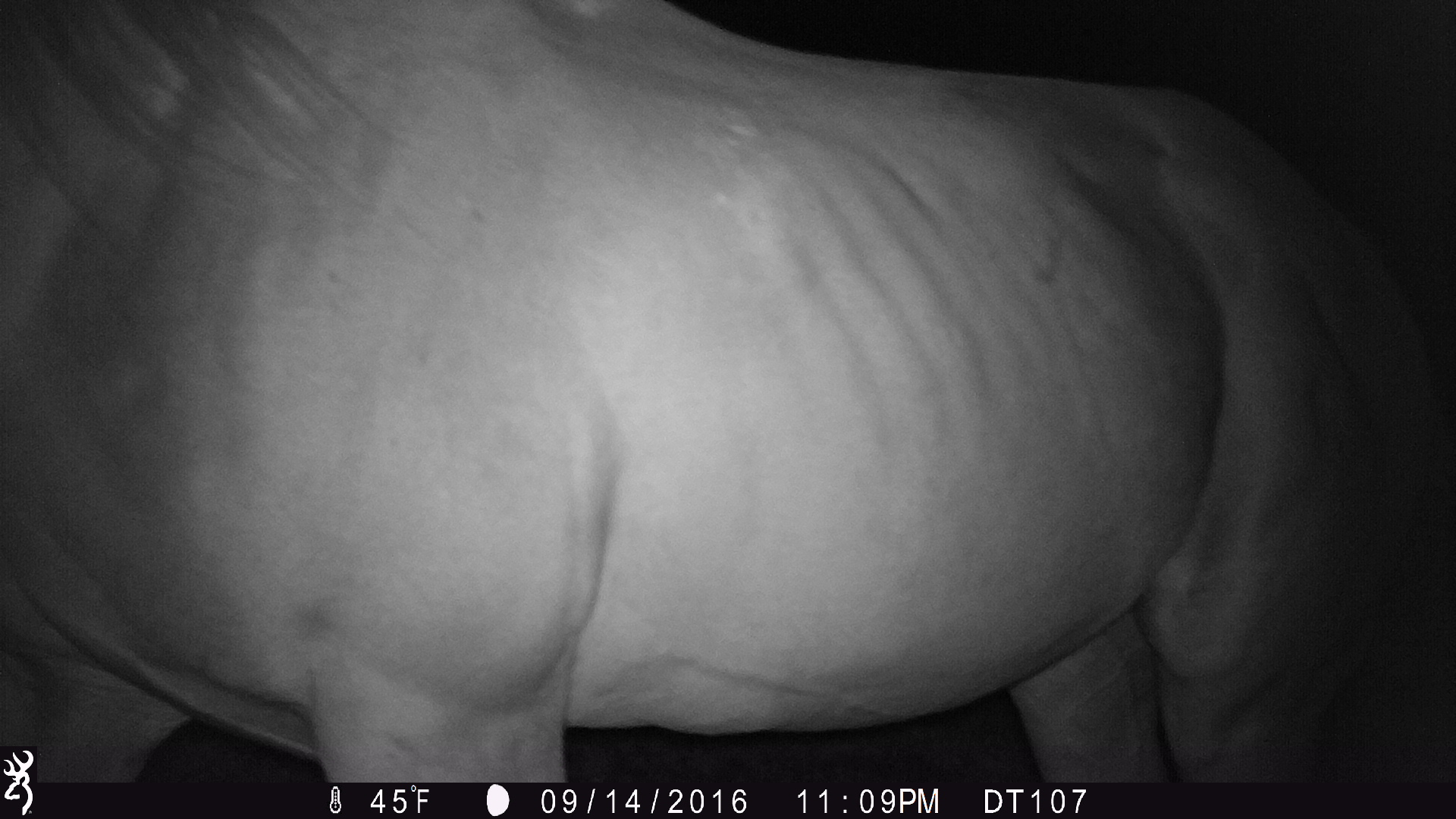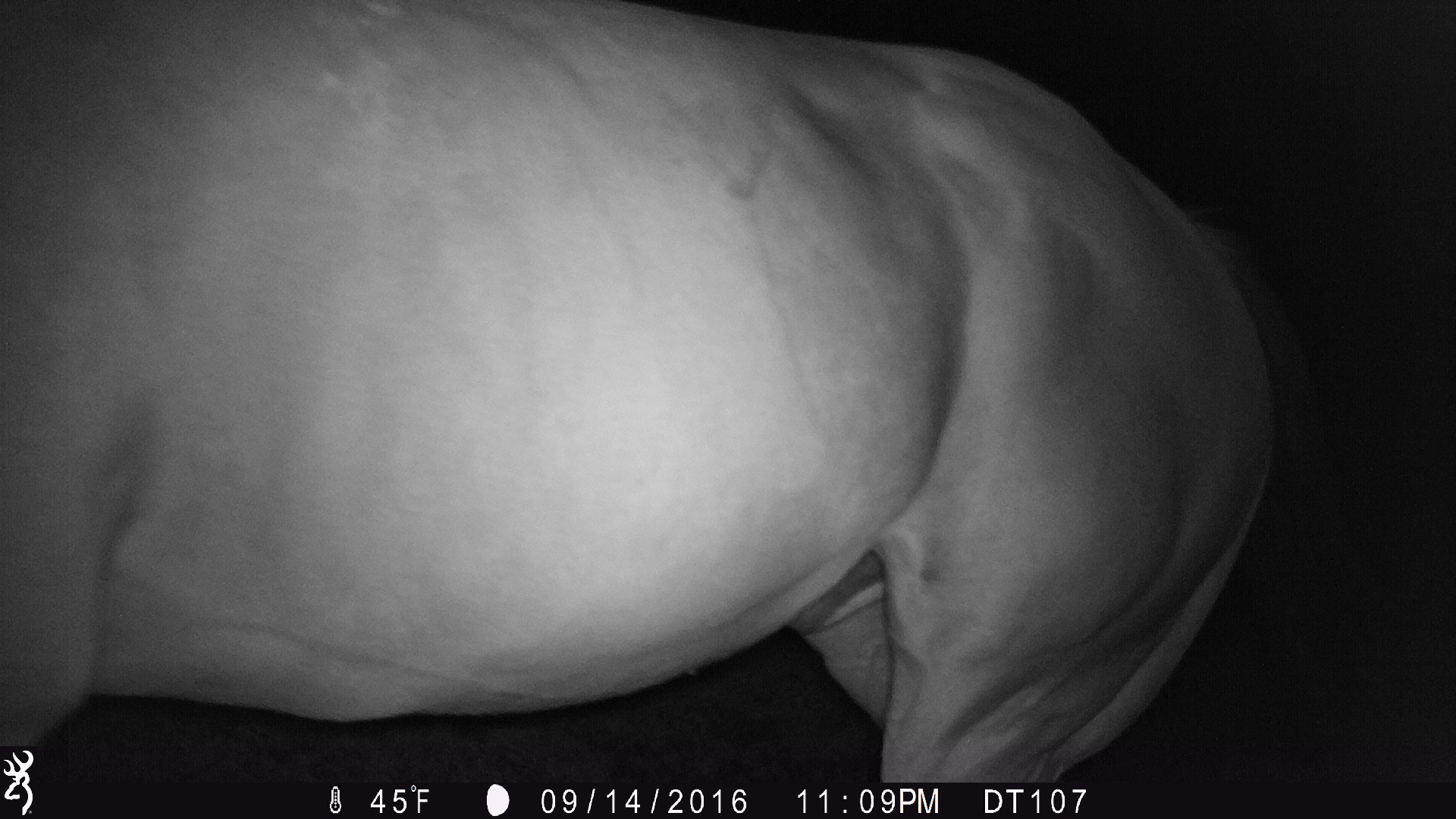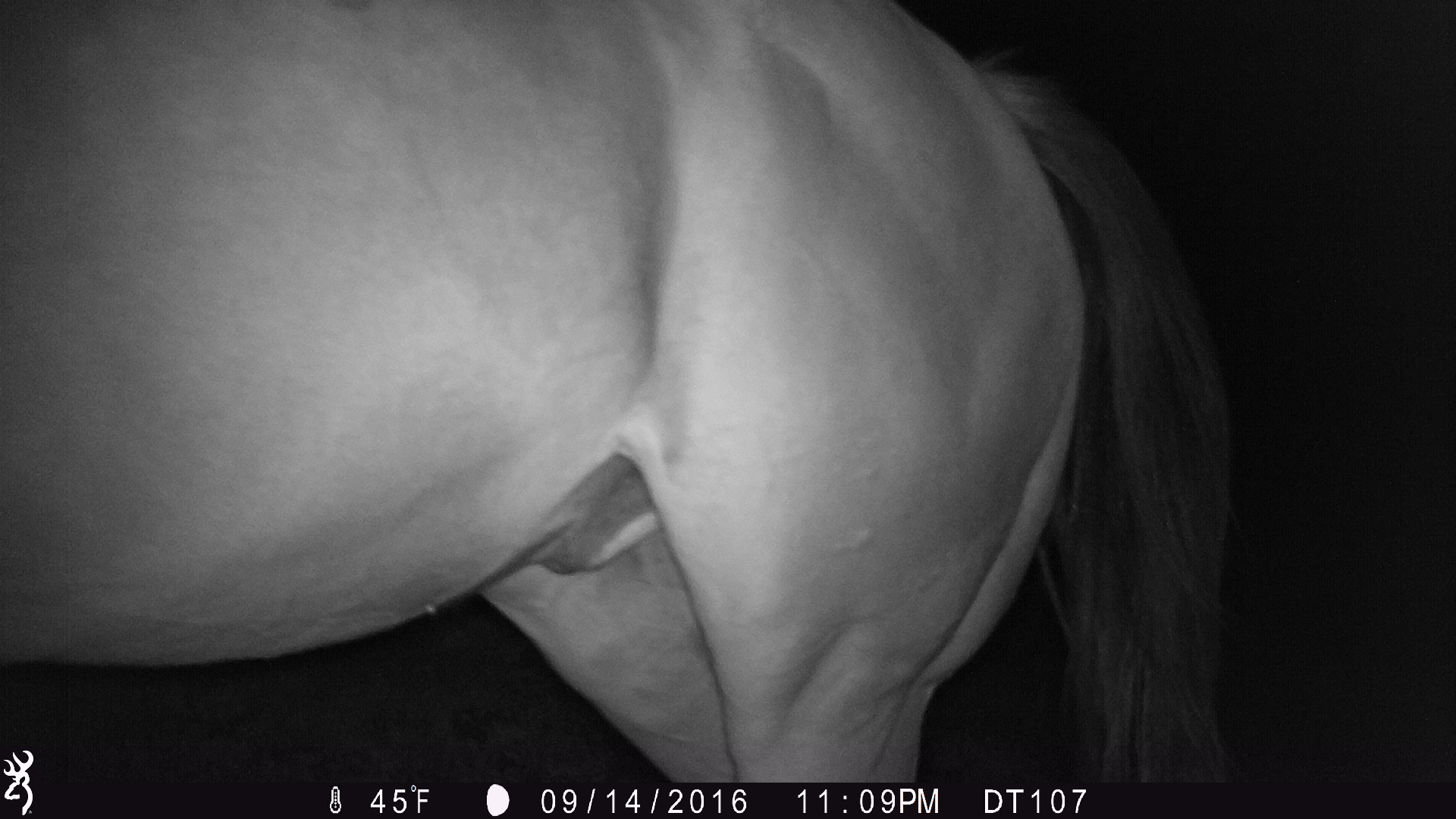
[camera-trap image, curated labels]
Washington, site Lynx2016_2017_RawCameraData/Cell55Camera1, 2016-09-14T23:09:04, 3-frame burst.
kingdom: Animalia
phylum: Chordata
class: Mammalia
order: Perissodactyla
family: Equidae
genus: Equus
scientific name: Equus caballus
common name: domestic horse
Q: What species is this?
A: Domestic horse (Equus caballus).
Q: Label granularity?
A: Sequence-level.